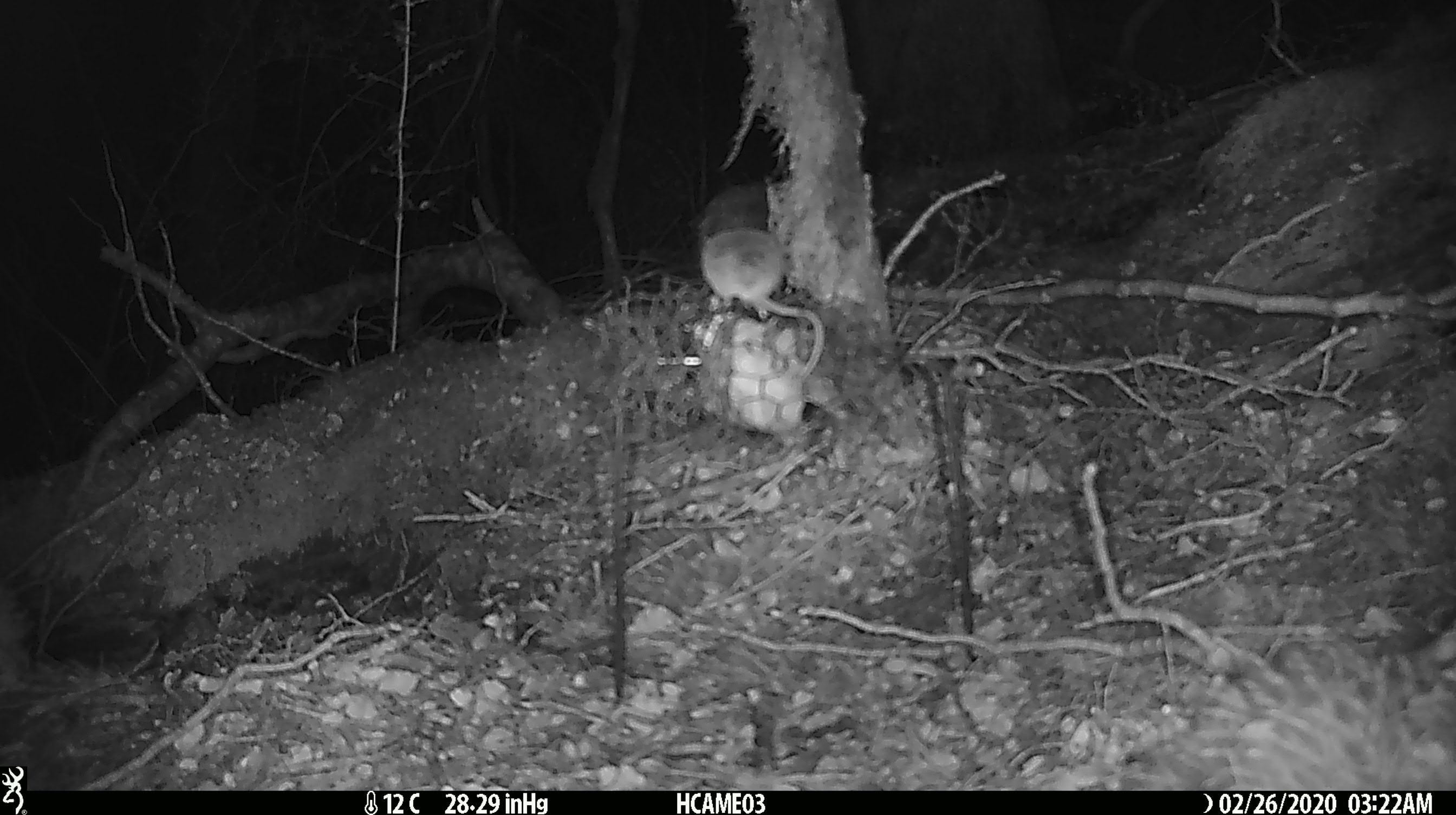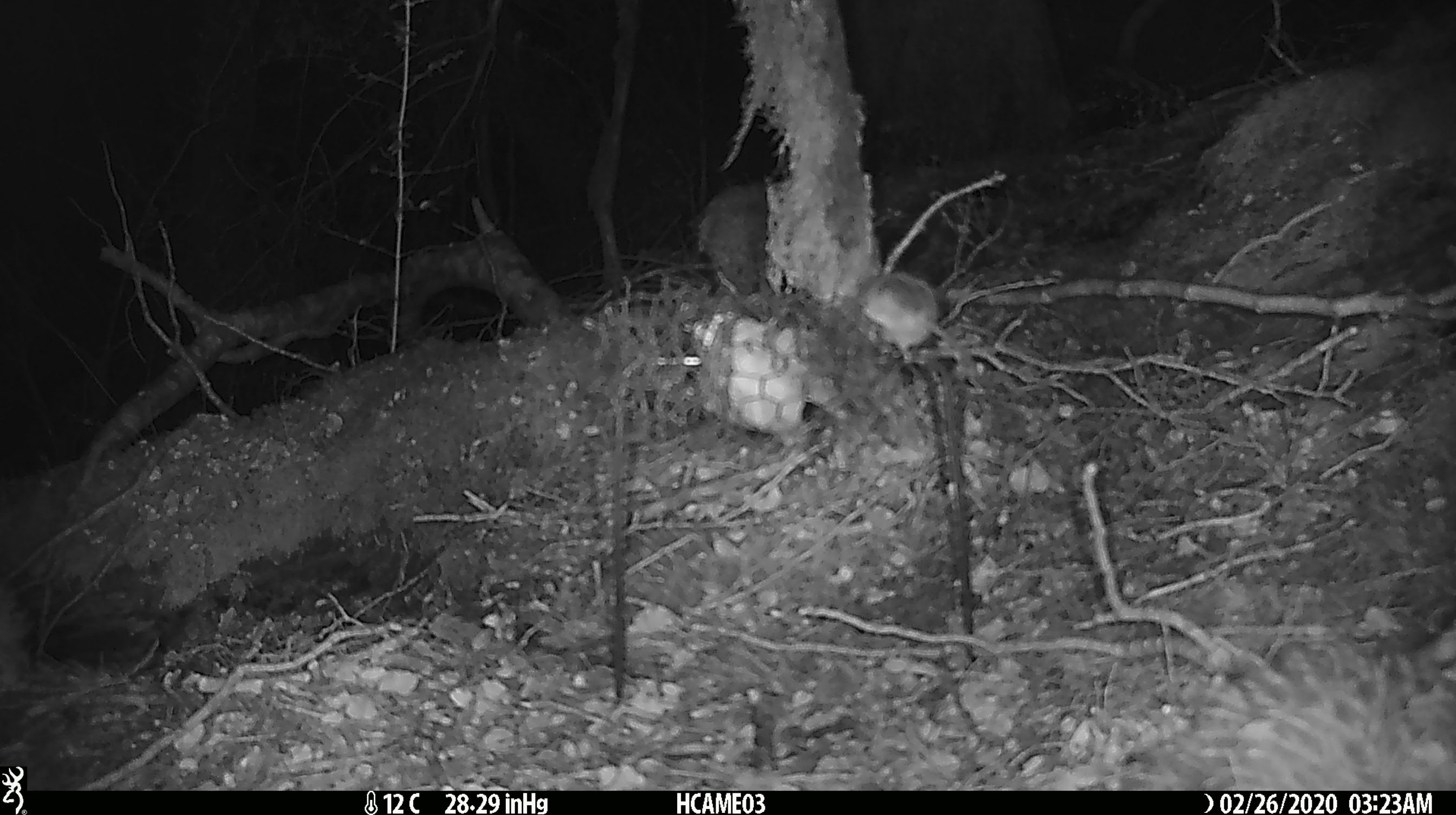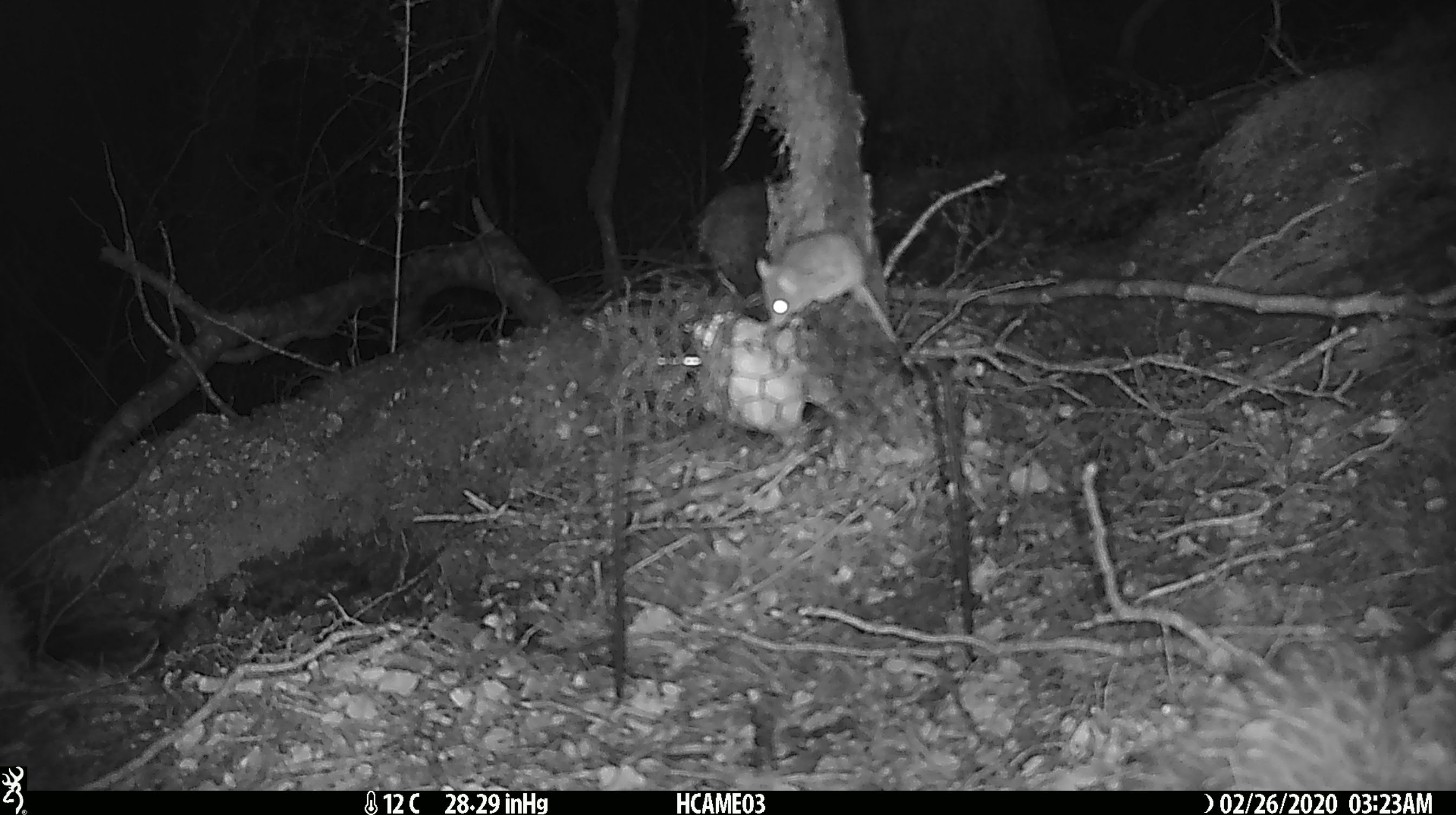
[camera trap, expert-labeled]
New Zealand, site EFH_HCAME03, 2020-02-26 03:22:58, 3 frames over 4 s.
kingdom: Animalia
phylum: Chordata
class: Mammalia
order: Rodentia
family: Muridae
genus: Mus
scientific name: Mus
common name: mouse